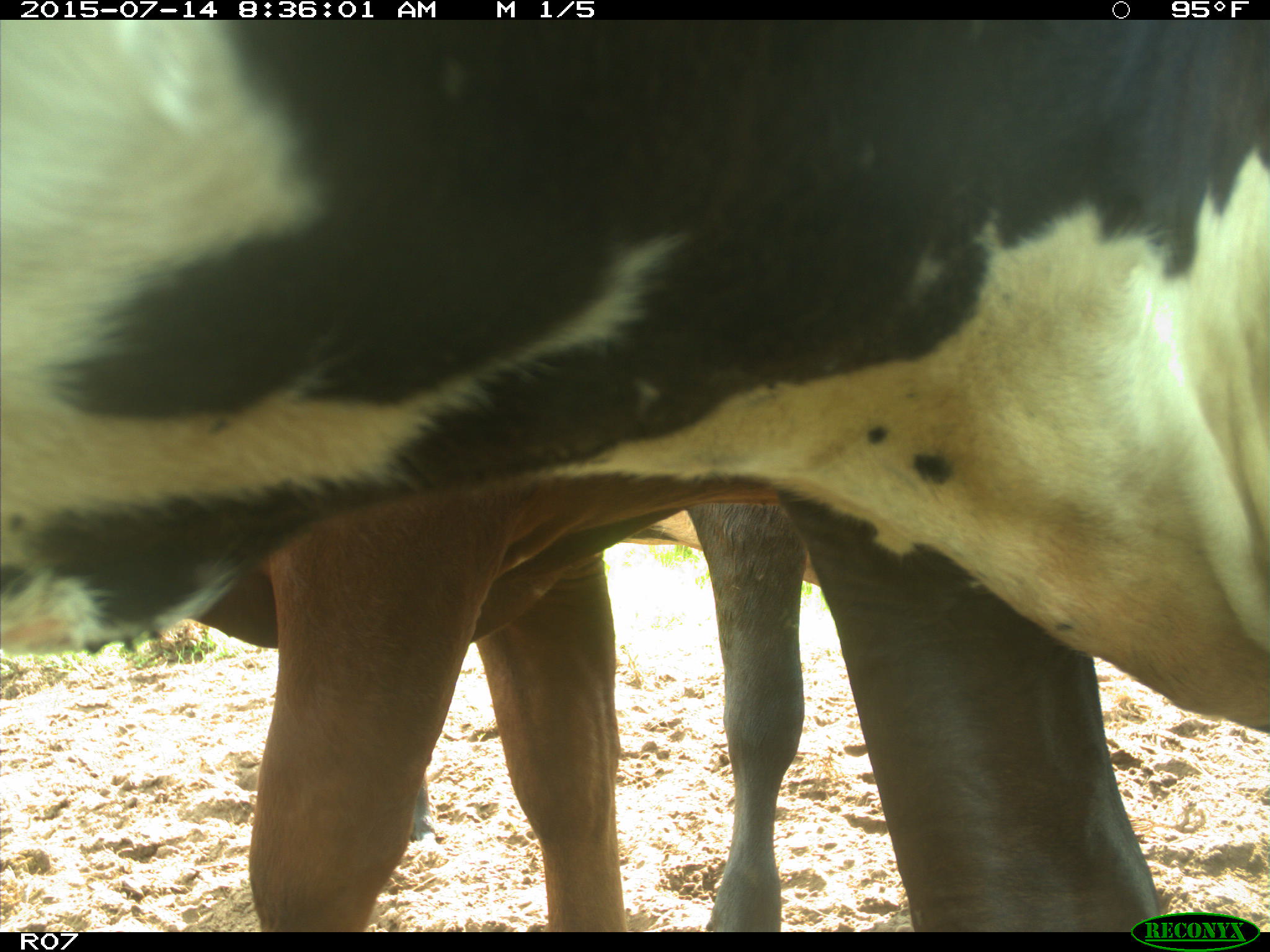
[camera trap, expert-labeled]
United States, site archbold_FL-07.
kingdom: Animalia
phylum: Chordata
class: Mammalia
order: Artiodactyla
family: Bovidae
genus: Bos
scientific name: Bos taurus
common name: domestic cow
Bos taurus (domestic cow).